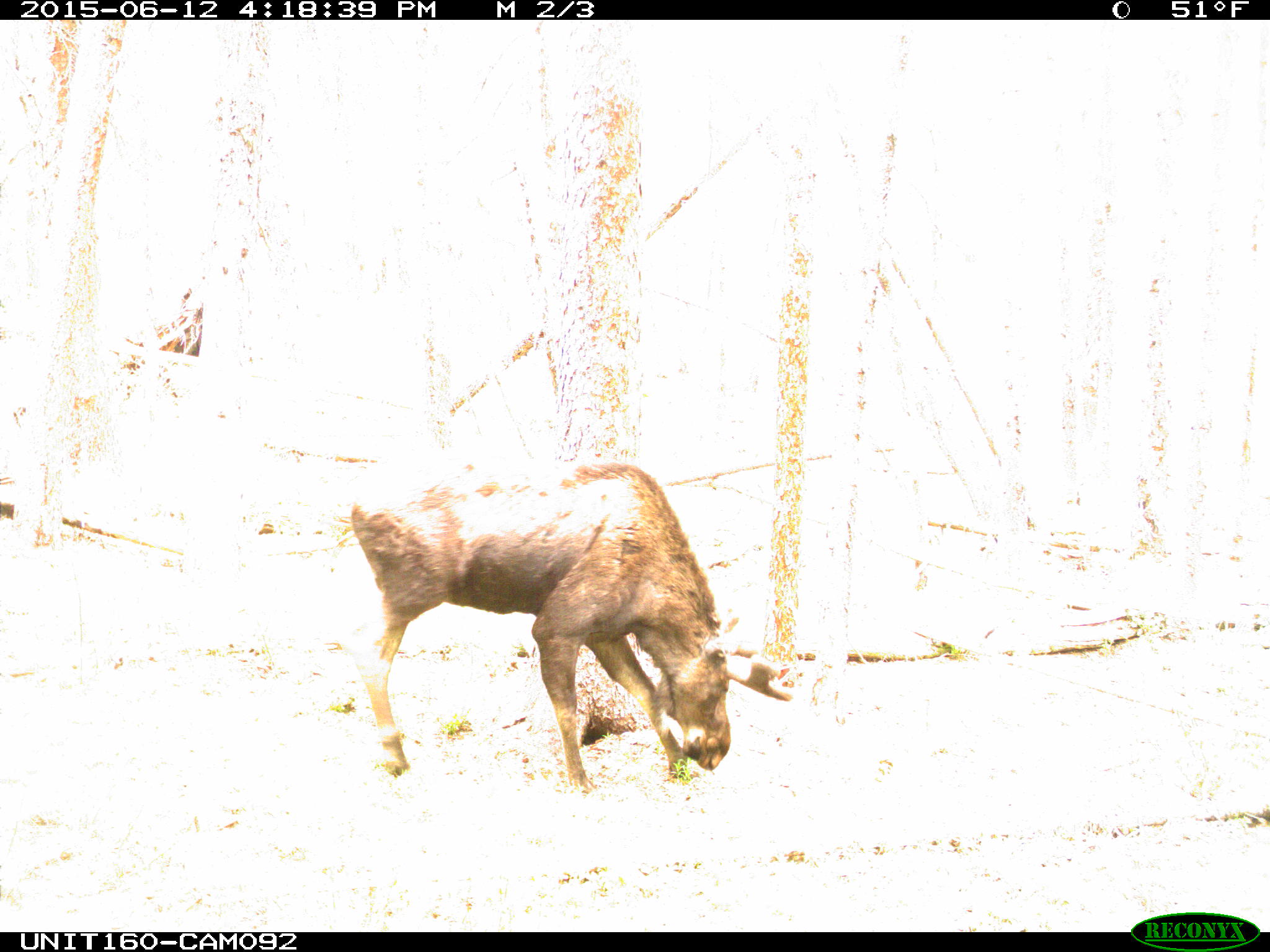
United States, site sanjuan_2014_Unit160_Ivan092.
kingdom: Animalia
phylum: Chordata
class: Mammalia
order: Artiodactyla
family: Cervidae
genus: Alces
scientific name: Alces alces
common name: moose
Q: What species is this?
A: Alces alces (moose).